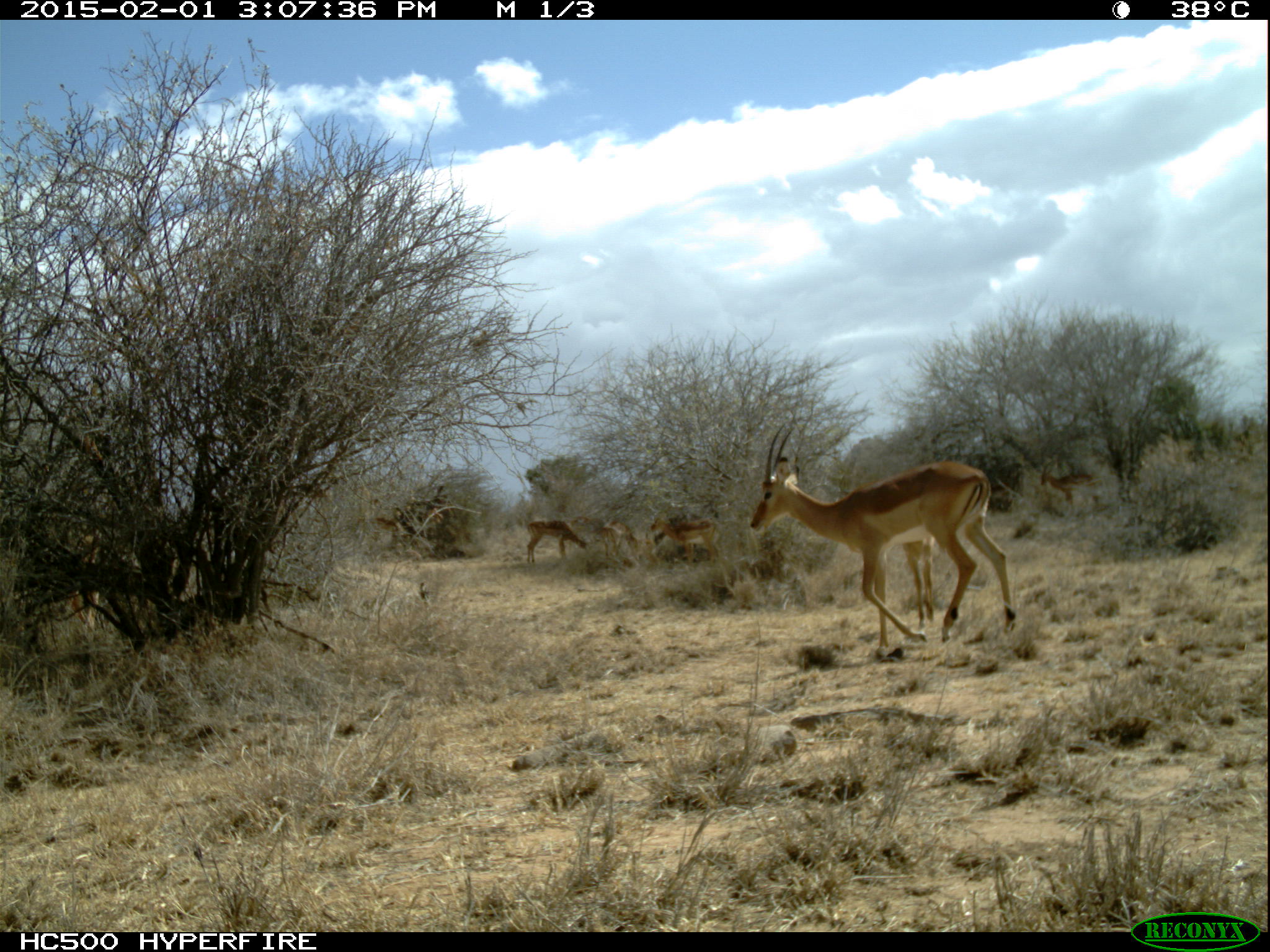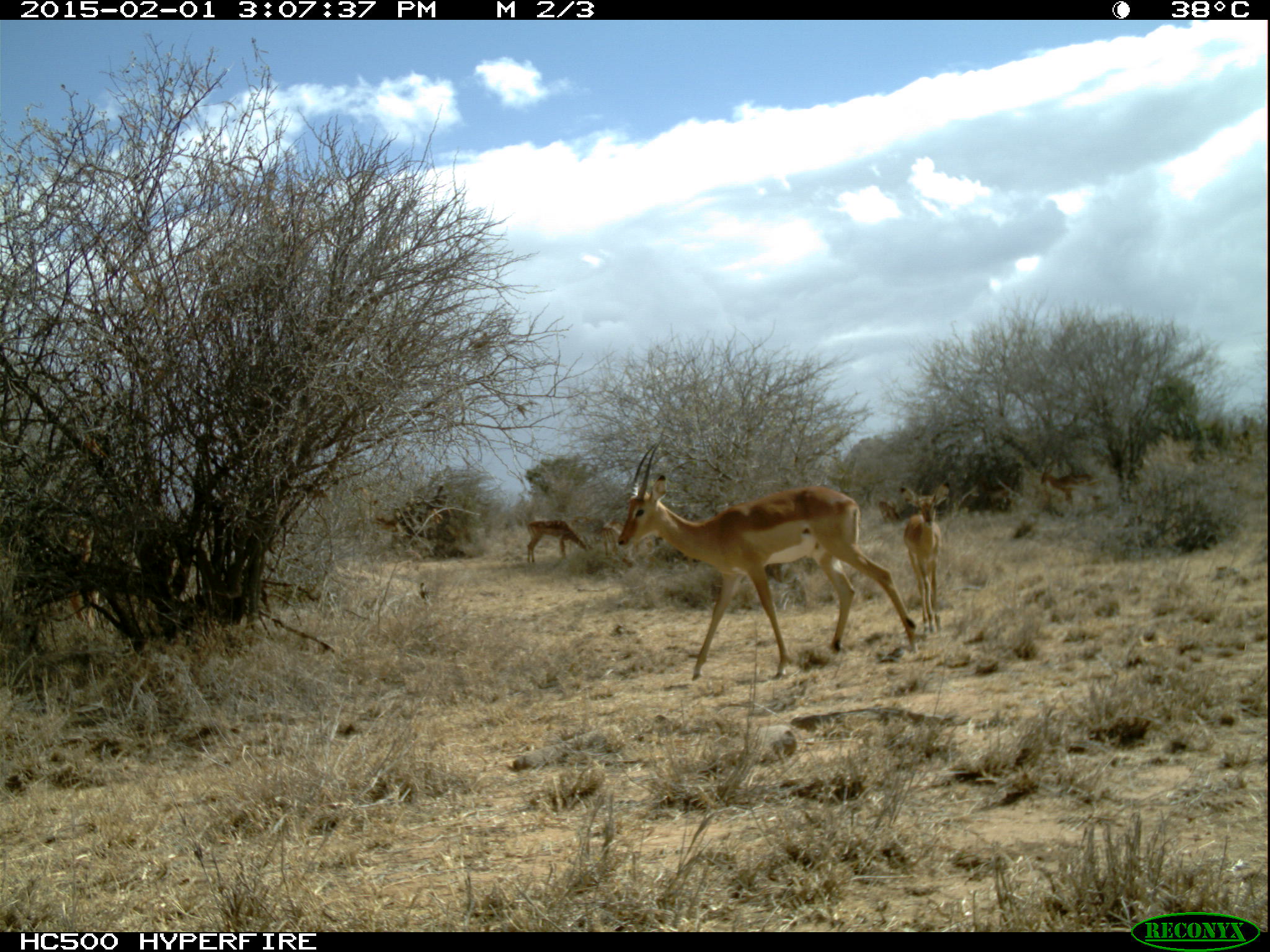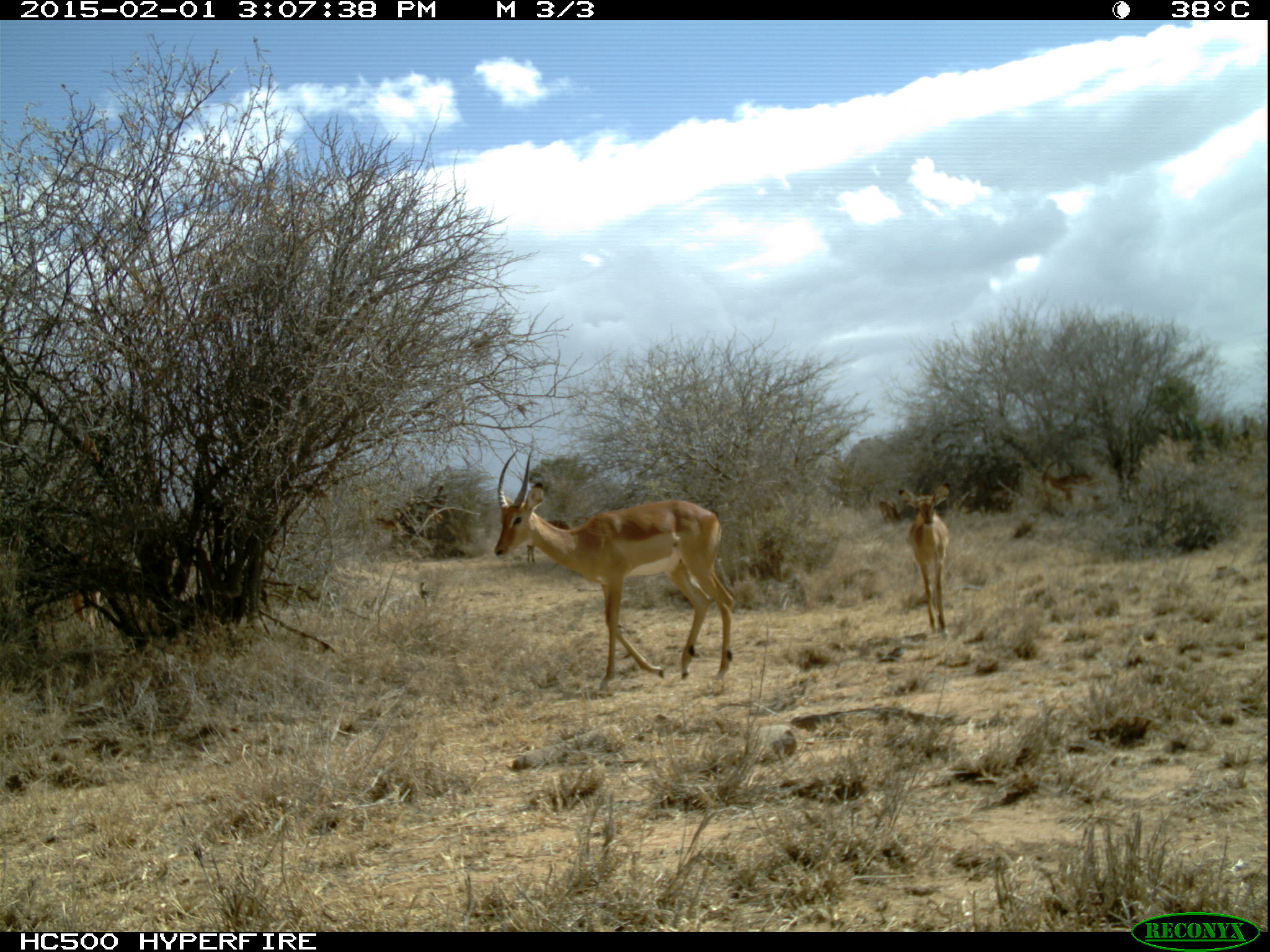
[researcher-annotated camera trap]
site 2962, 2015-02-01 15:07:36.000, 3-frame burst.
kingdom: Animalia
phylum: Chordata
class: Mammalia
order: Artiodactyla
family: Bovidae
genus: Aepyceros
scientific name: Aepyceros melampus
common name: impala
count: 7